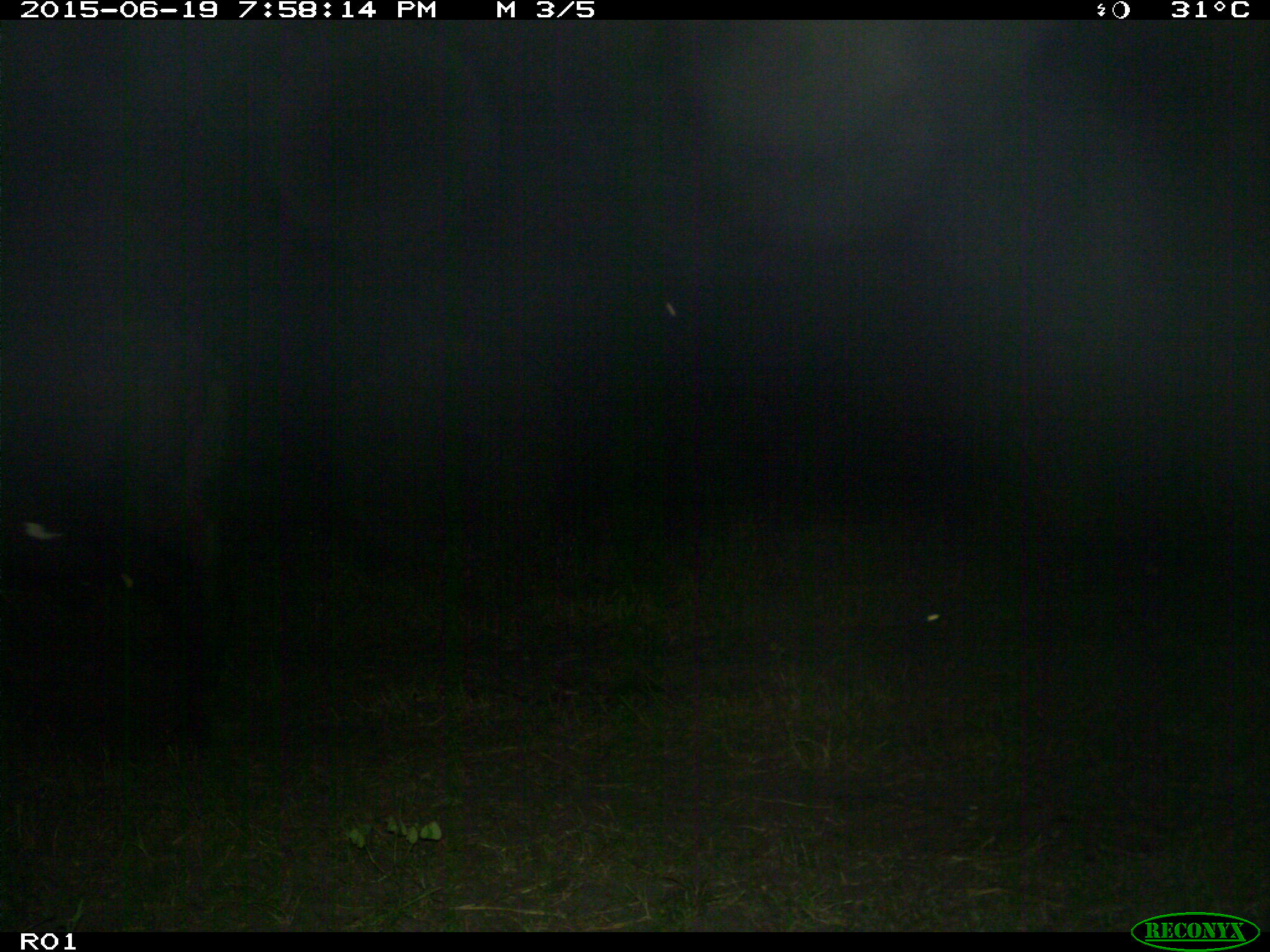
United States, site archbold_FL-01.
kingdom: Animalia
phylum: Chordata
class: Mammalia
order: Artiodactyla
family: Bovidae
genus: Bos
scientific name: Bos taurus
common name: domestic cow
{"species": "Bos taurus (domestic cow)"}